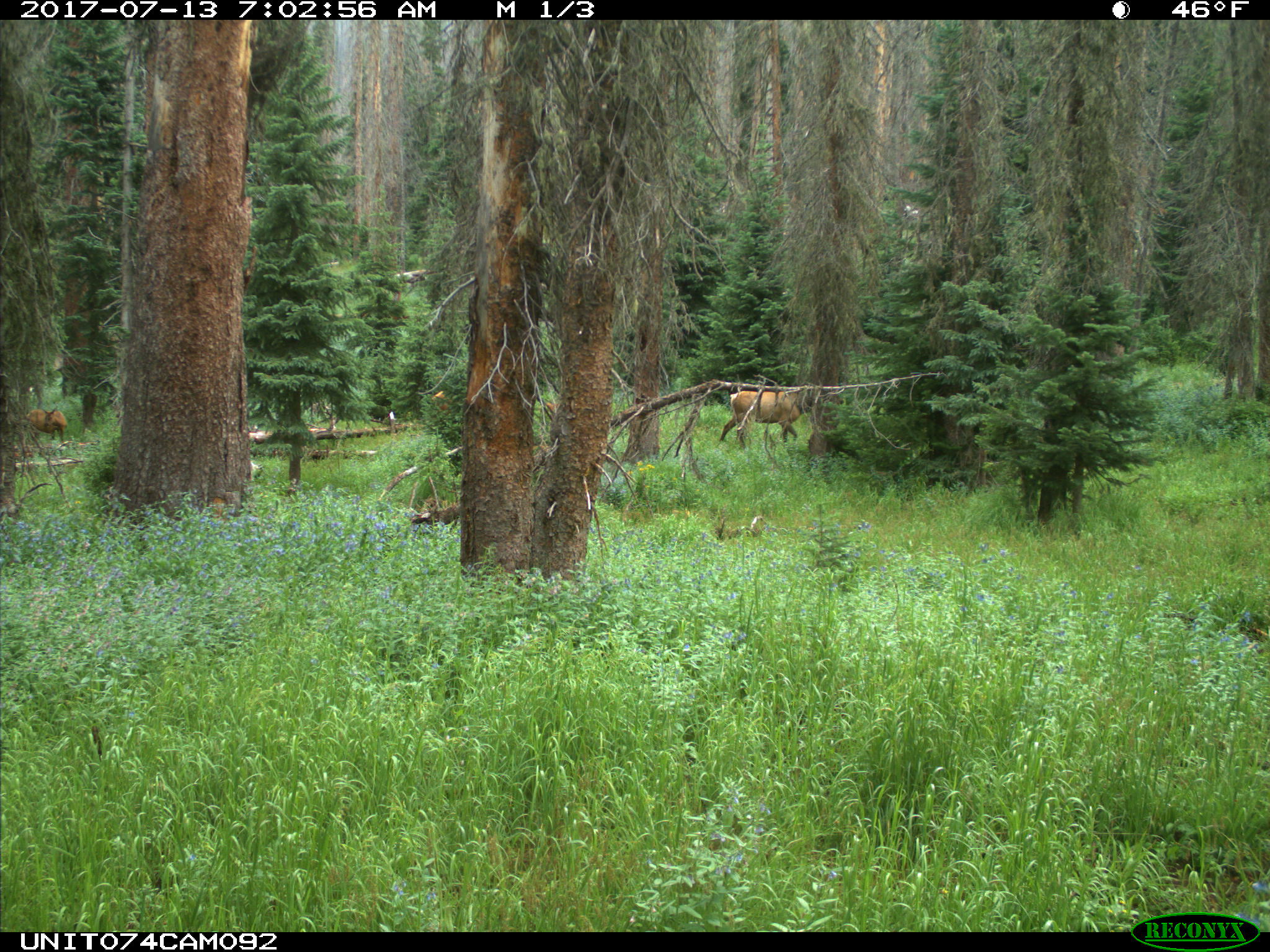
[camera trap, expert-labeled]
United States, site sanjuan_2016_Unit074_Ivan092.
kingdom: Animalia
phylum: Chordata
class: Mammalia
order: Artiodactyla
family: Cervidae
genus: Cervus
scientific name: Cervus elaphus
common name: red deer